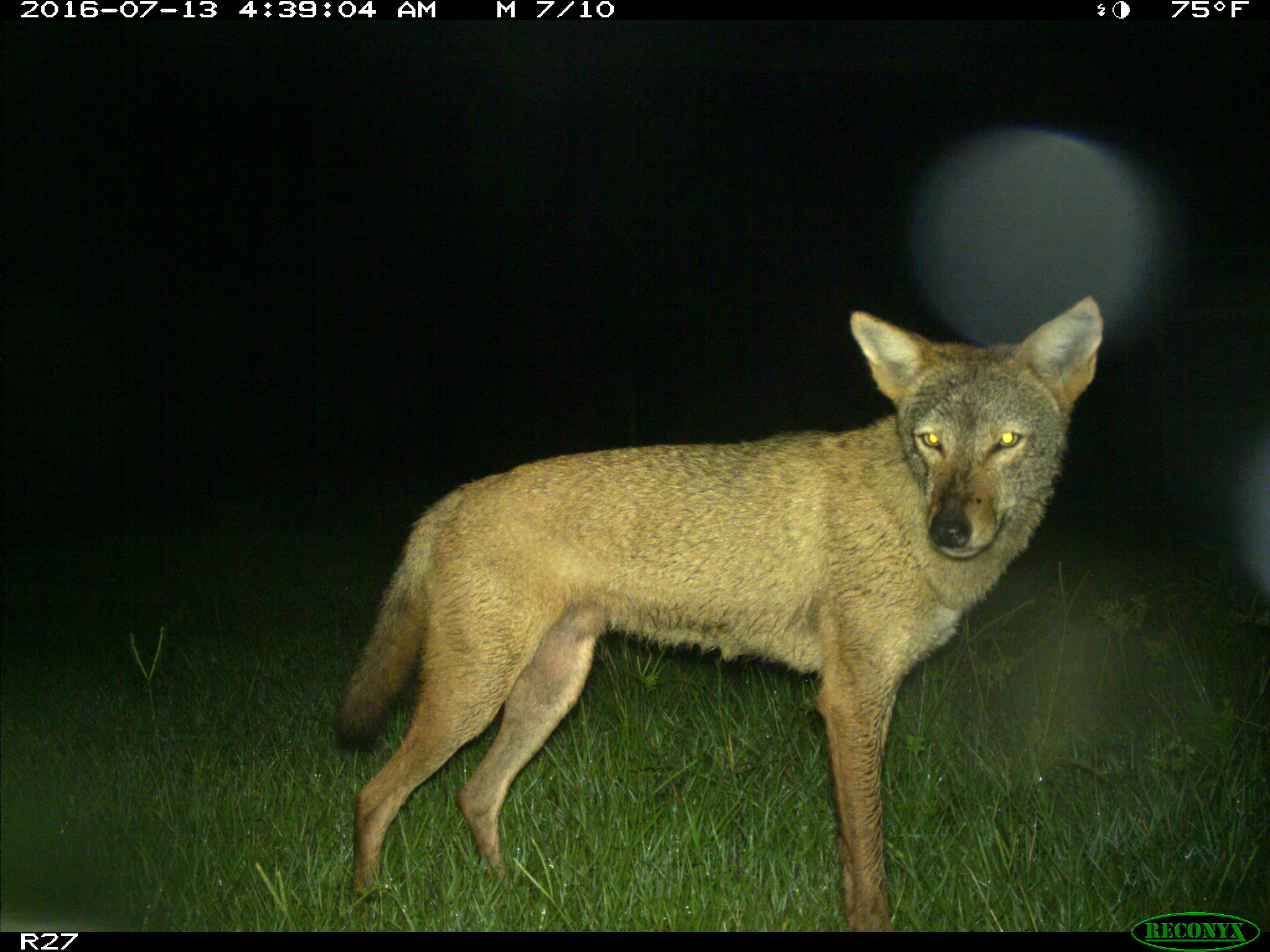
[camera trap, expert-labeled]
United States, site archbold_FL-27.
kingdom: Animalia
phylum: Chordata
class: Mammalia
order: Carnivora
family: Canidae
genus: Canis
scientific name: Canis latrans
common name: coyote